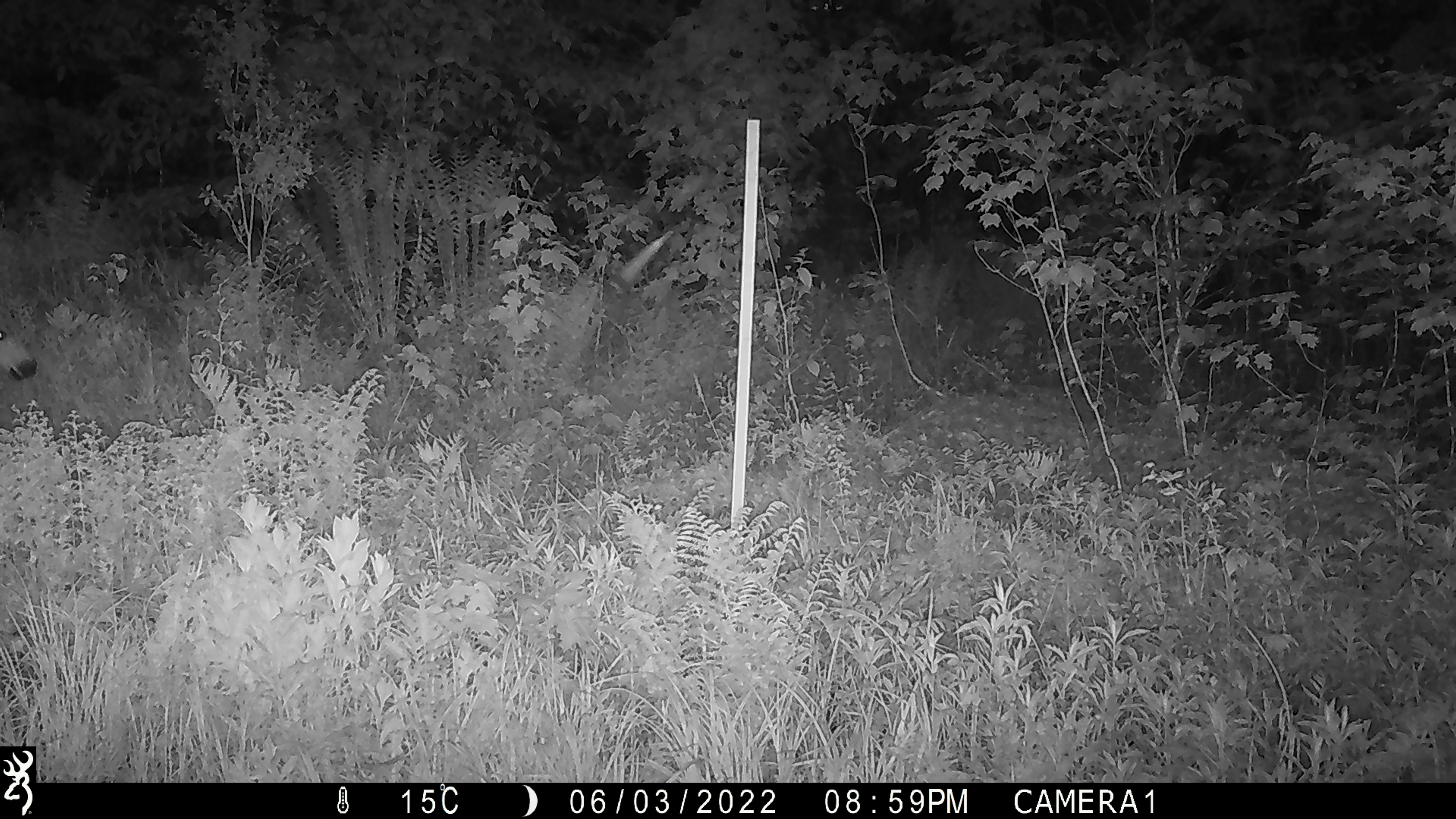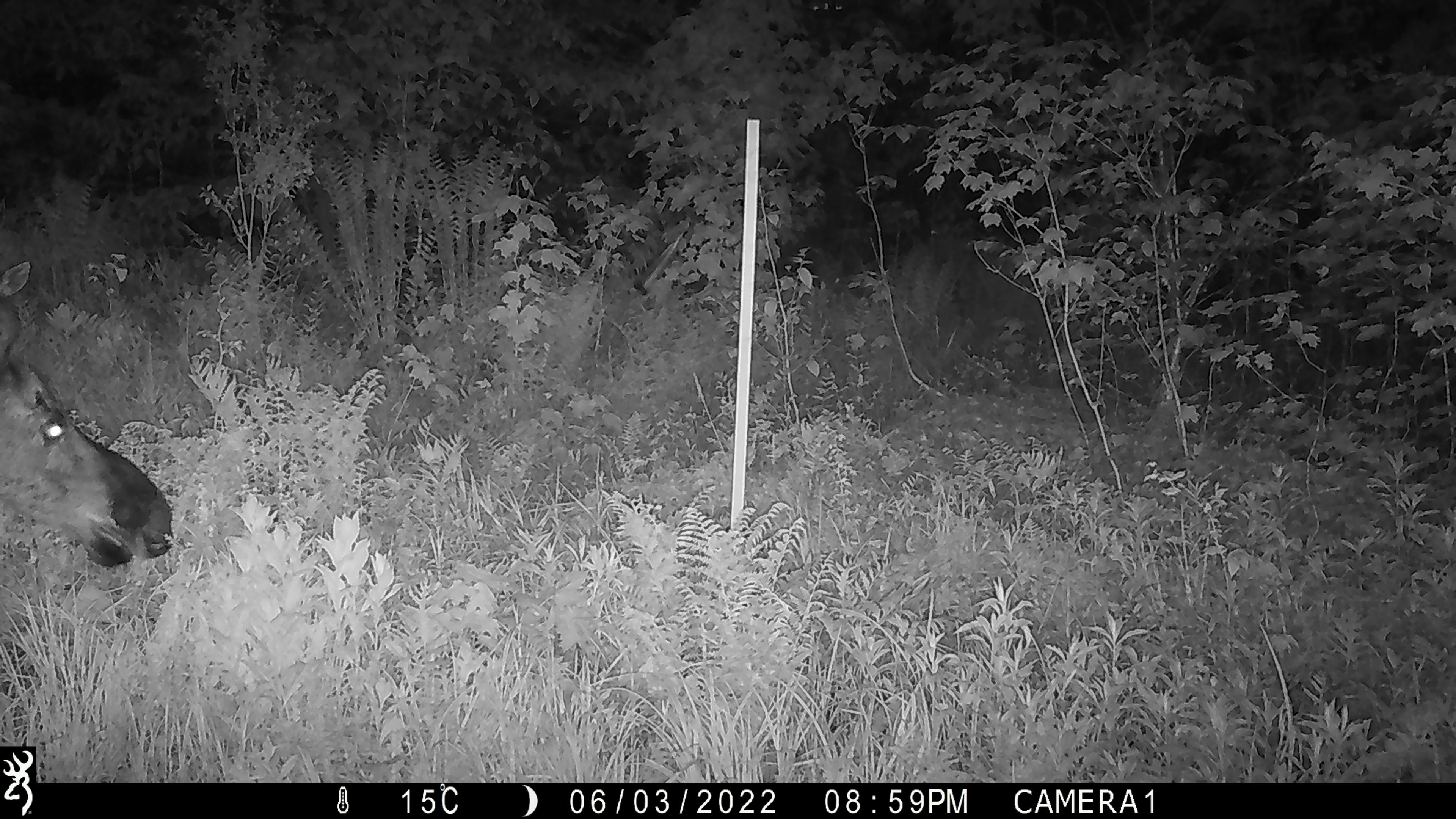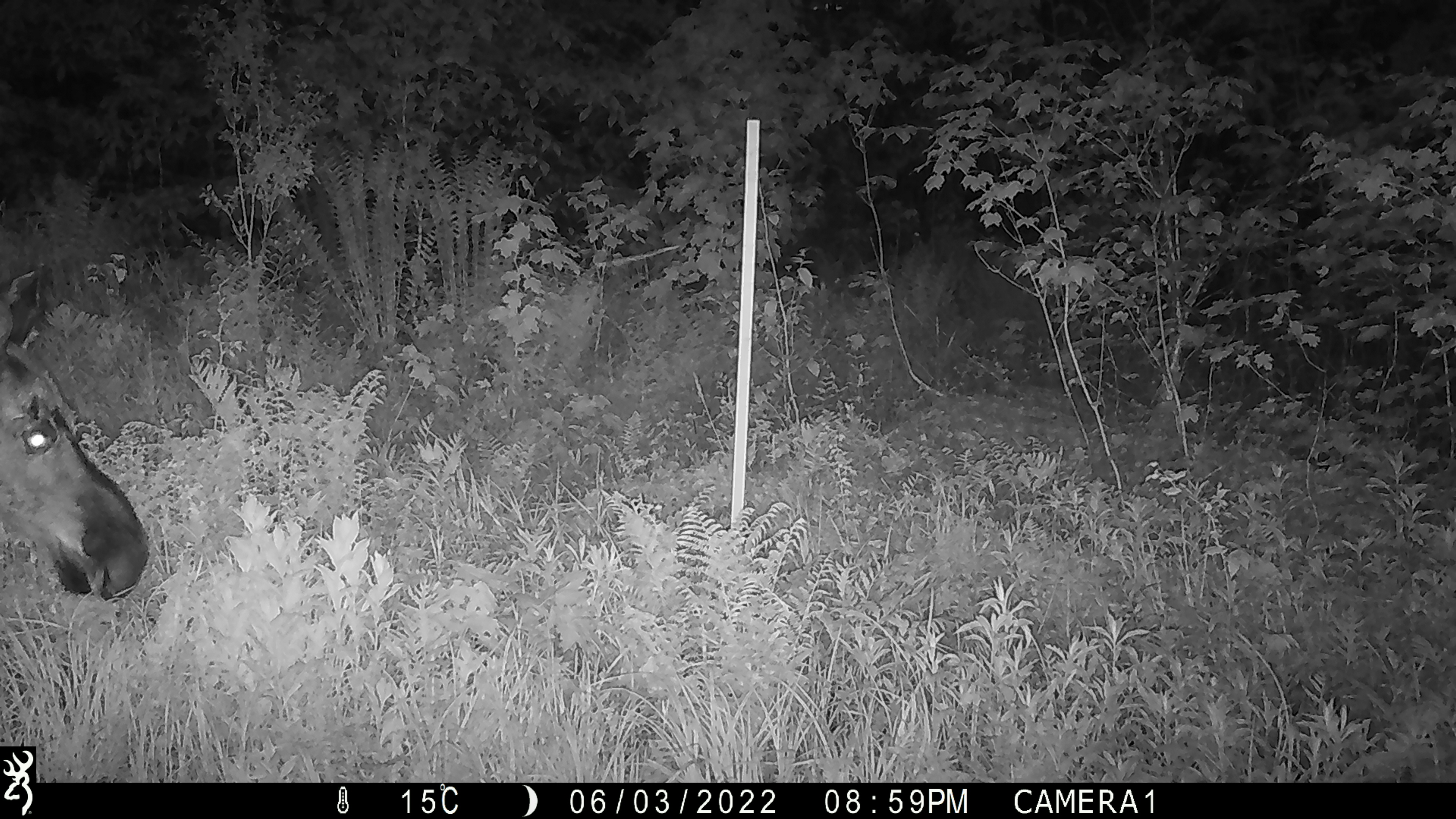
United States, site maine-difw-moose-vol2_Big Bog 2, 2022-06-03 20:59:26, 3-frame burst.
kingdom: Animalia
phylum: Chordata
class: Mammalia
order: Artiodactyla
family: Cervidae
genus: Alces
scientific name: Alces alces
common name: moose